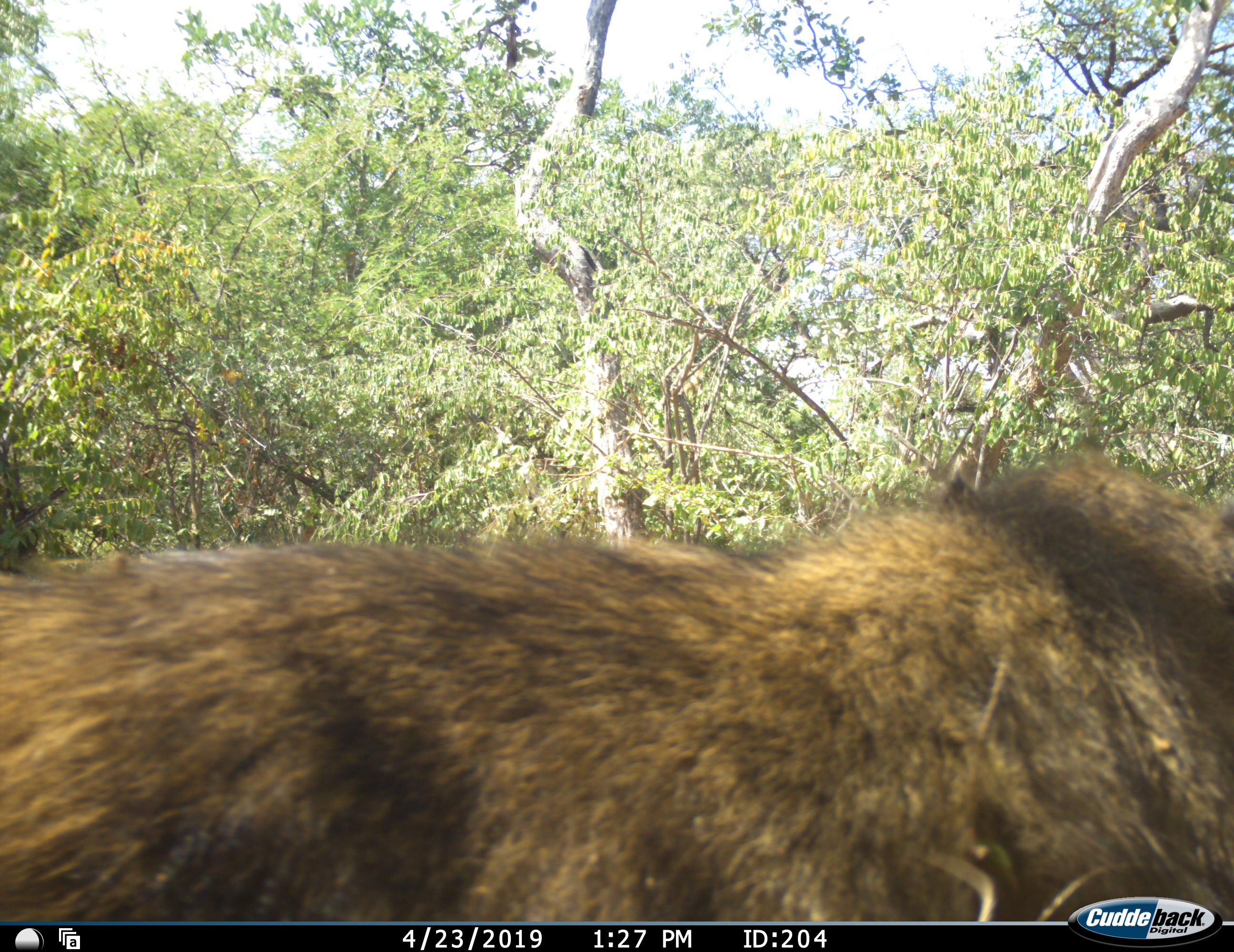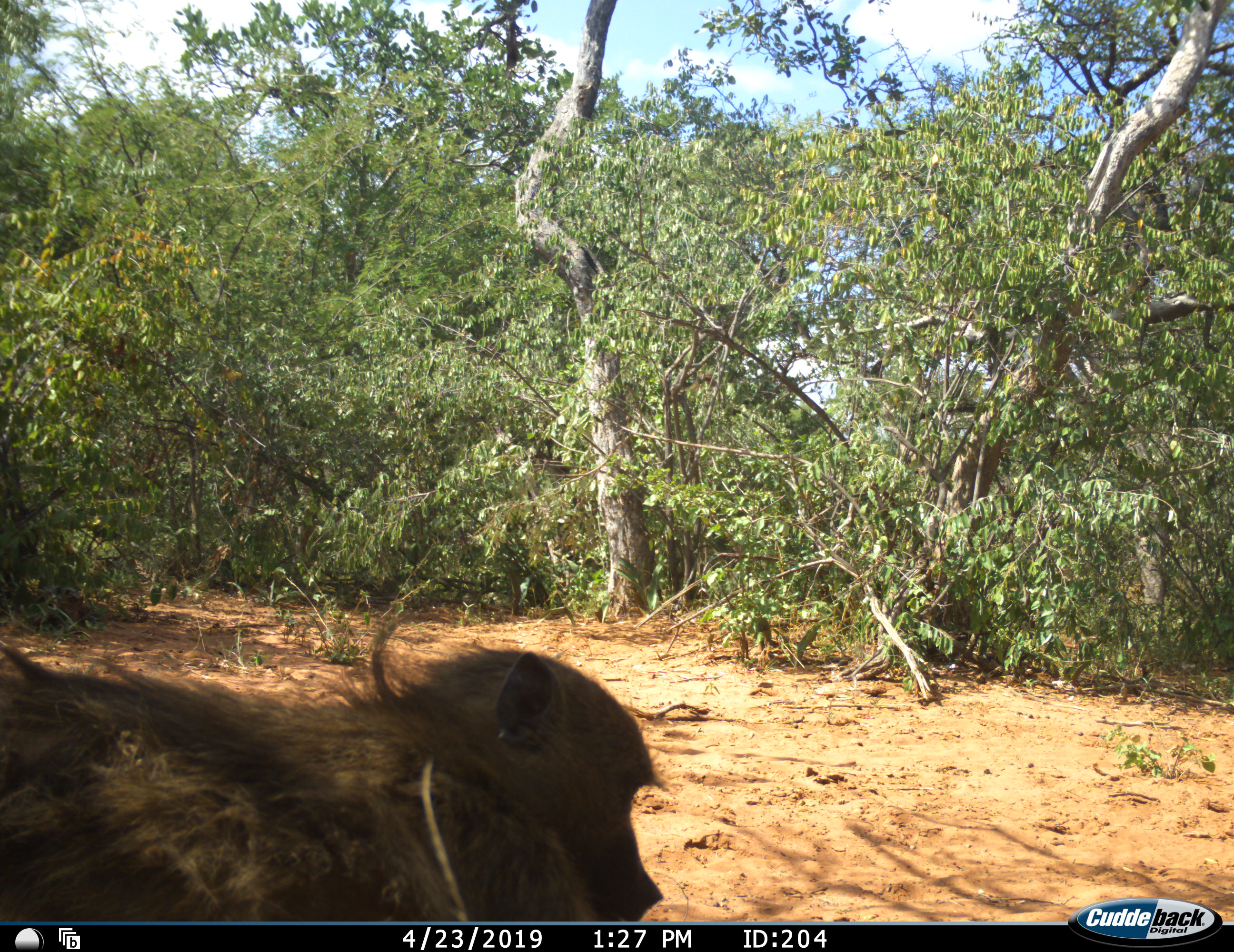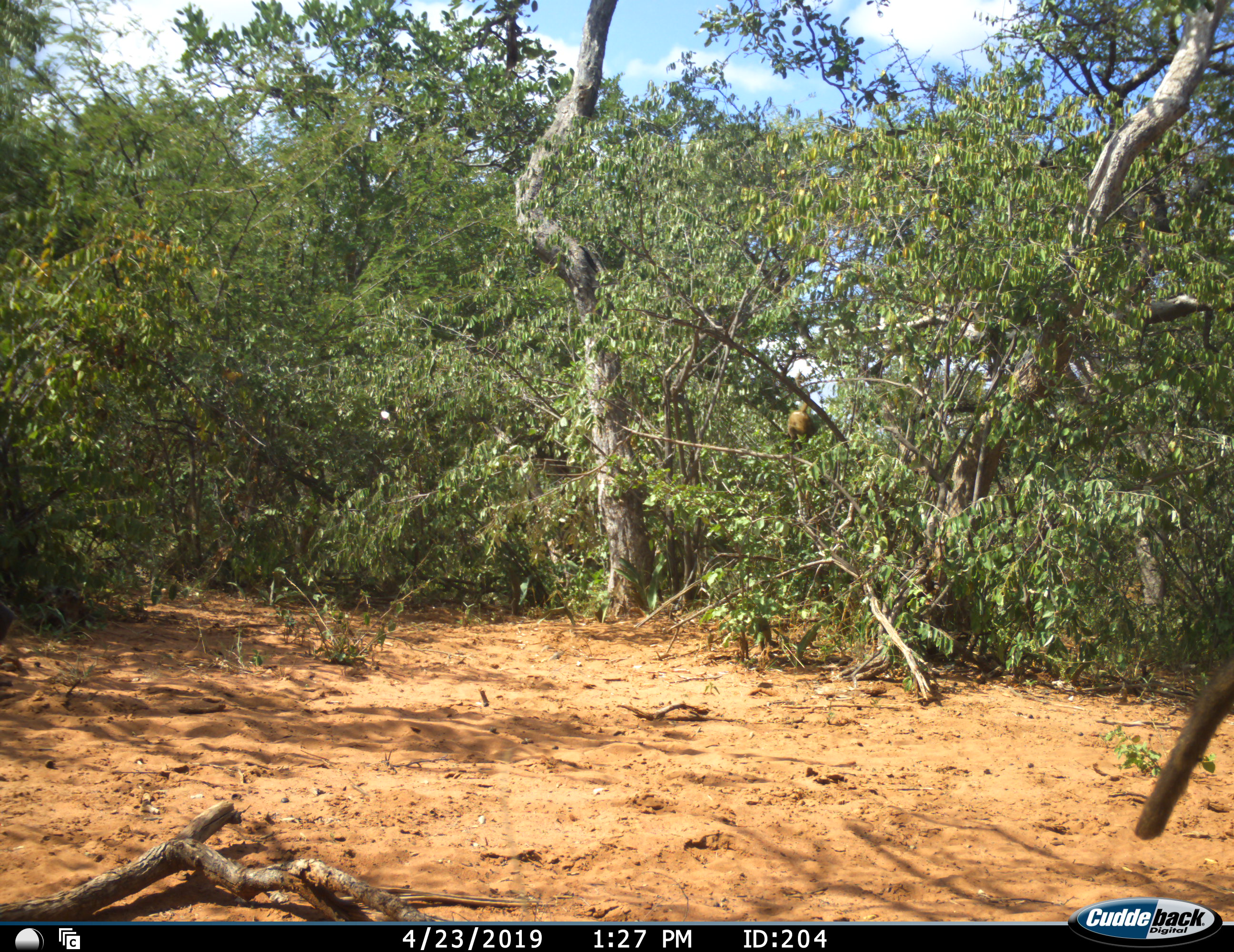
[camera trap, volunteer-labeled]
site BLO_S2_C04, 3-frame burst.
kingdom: Animalia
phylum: Chordata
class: Mammalia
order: Primates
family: Cercopithecidae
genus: Papio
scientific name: Papio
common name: baboon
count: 1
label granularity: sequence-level